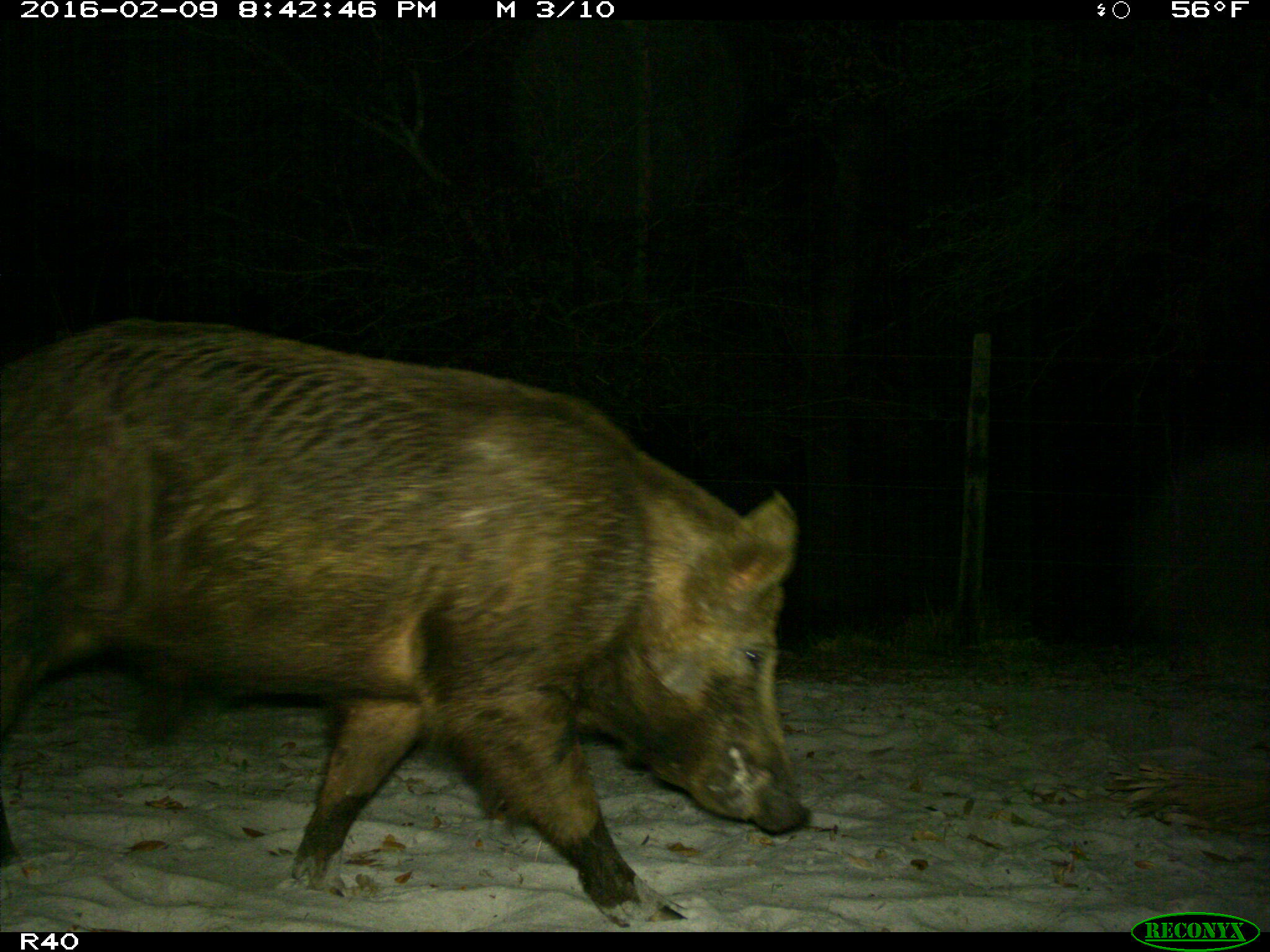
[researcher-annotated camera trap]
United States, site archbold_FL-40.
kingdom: Animalia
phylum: Chordata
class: Mammalia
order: Artiodactyla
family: Suidae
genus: Sus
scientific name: Sus scrofa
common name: wild boar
Sus scrofa (wild boar).